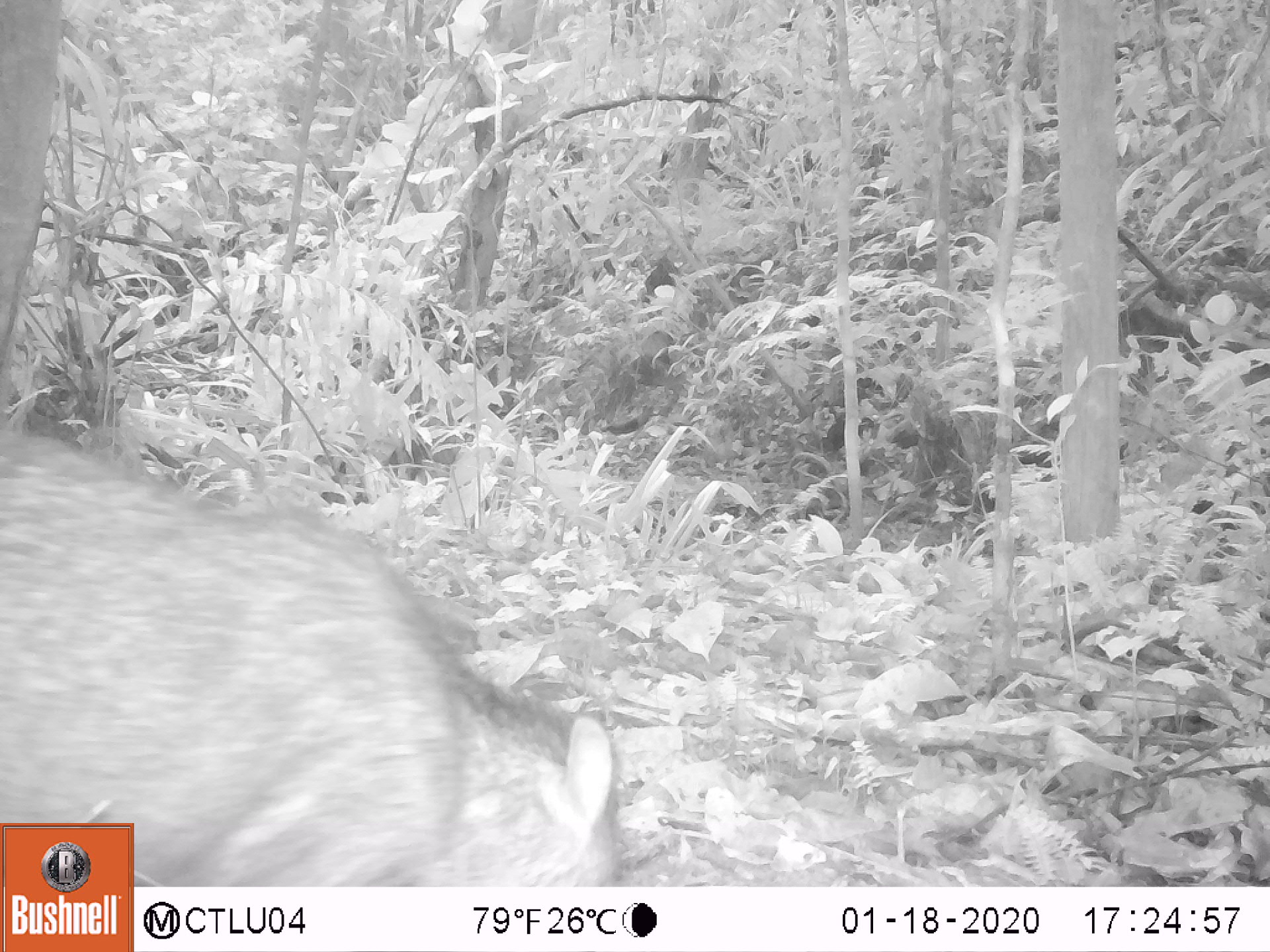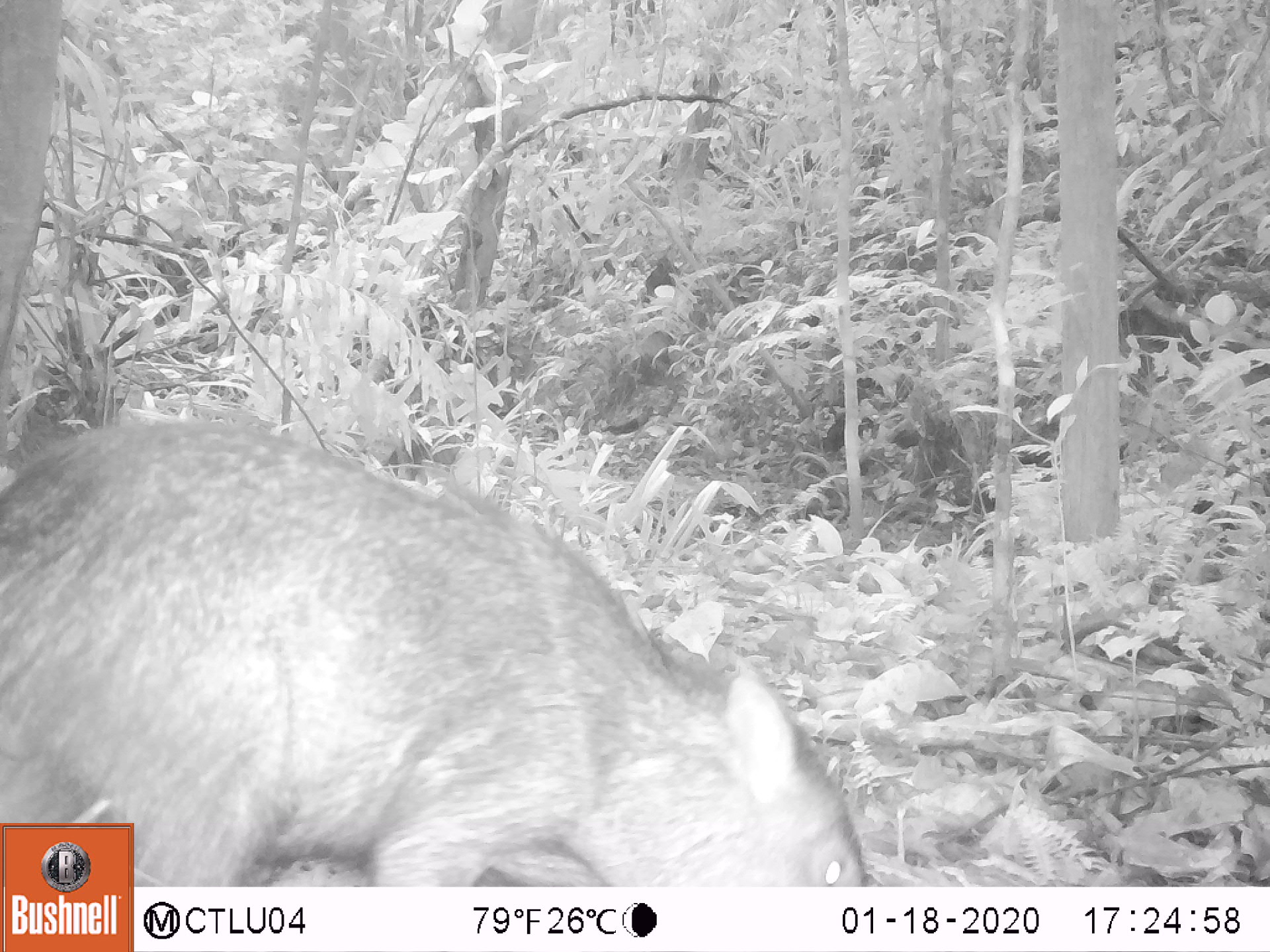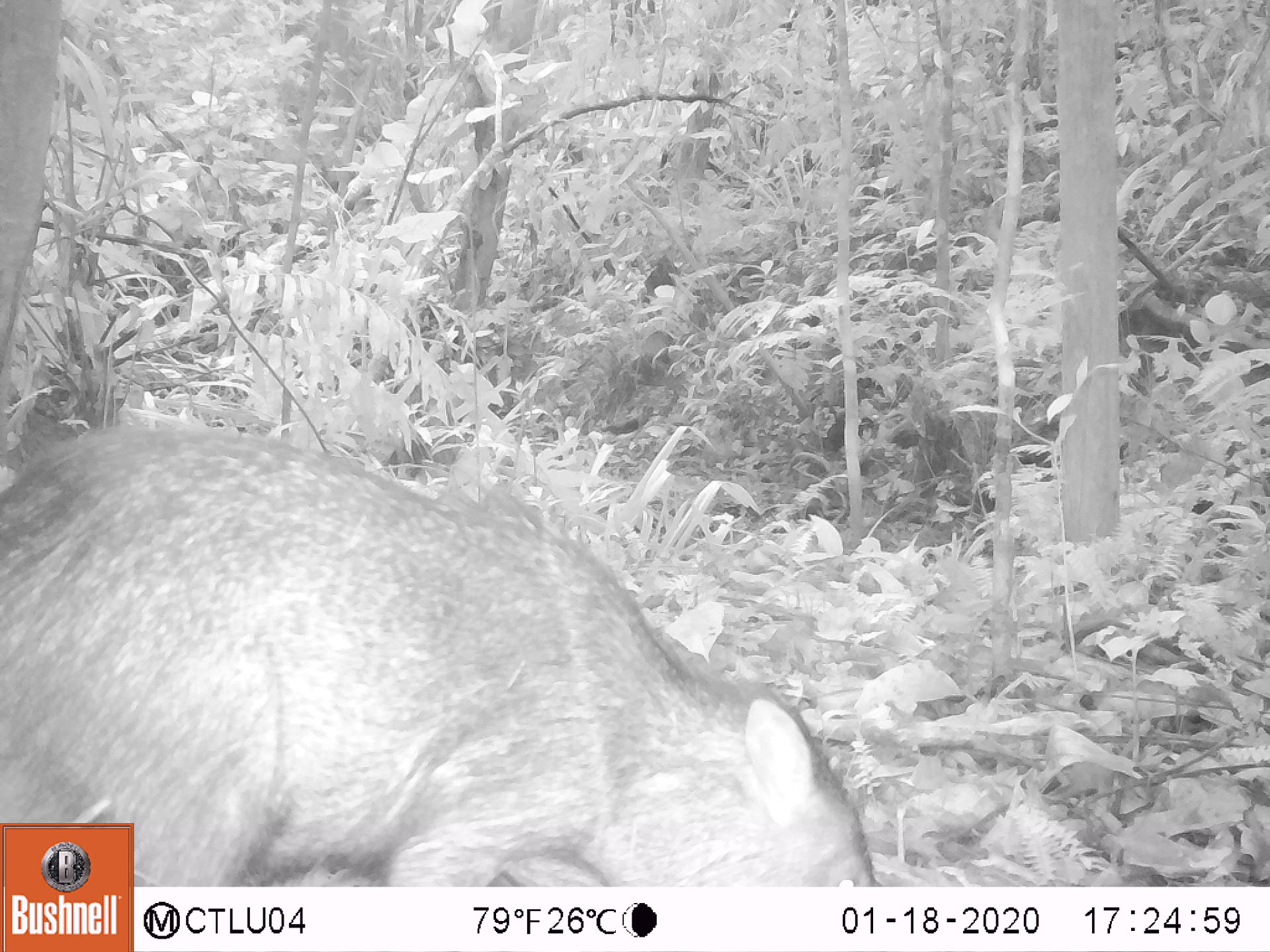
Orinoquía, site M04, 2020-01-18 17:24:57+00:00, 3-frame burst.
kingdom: Animalia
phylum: Chordata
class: Mammalia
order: Artiodactyla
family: Tayassuidae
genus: Pecari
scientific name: Pecari tajacu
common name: collared peccary